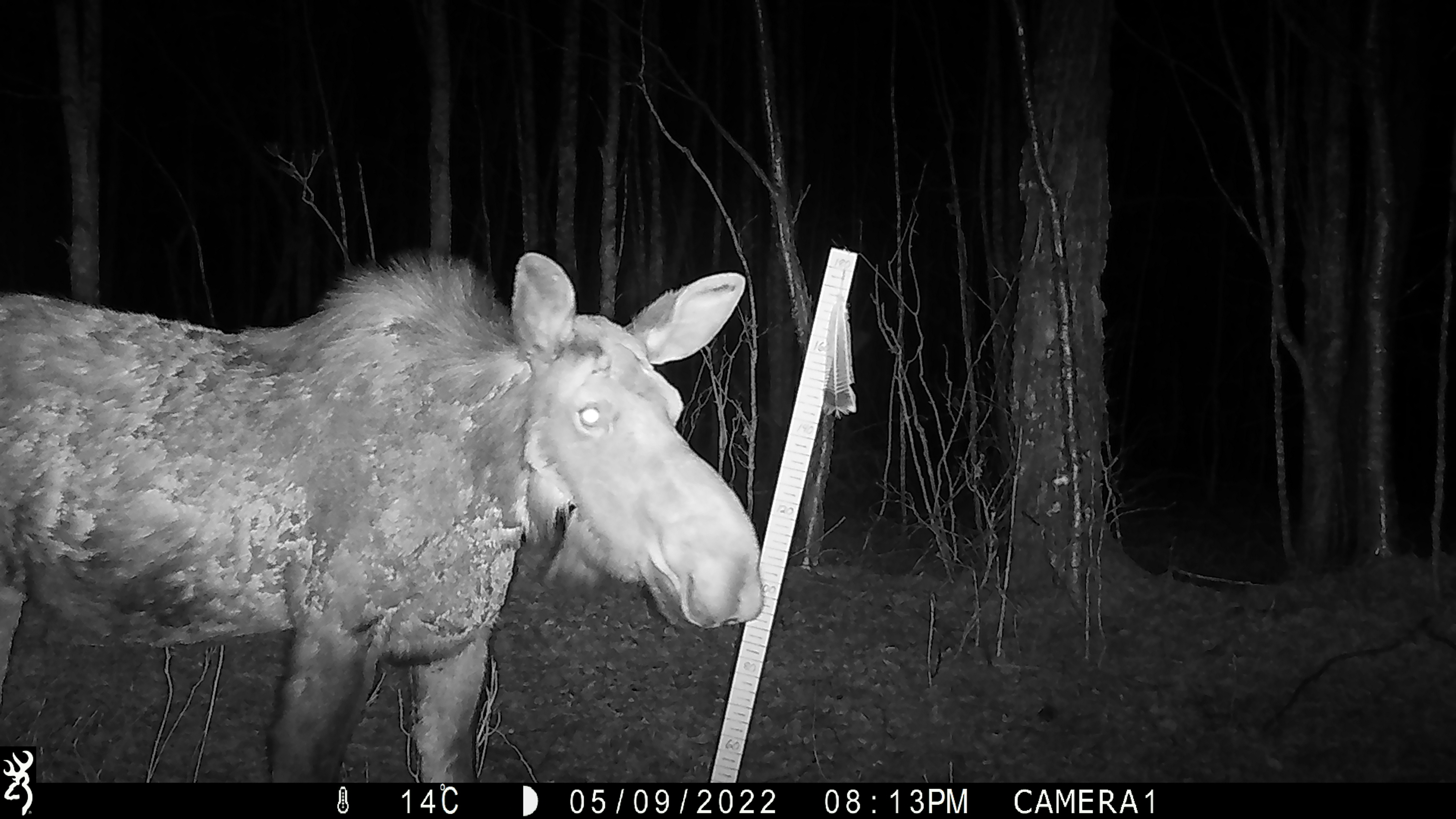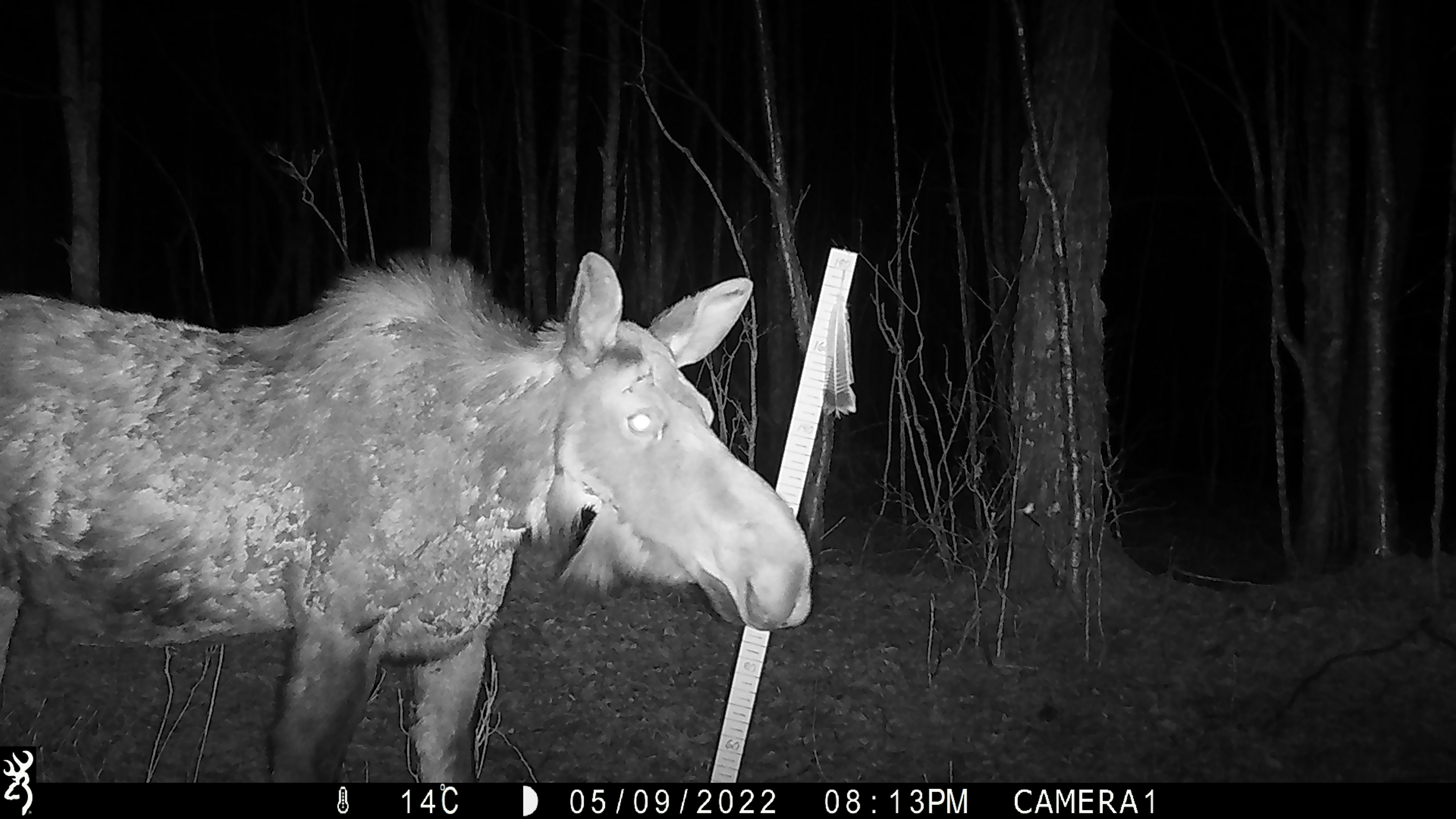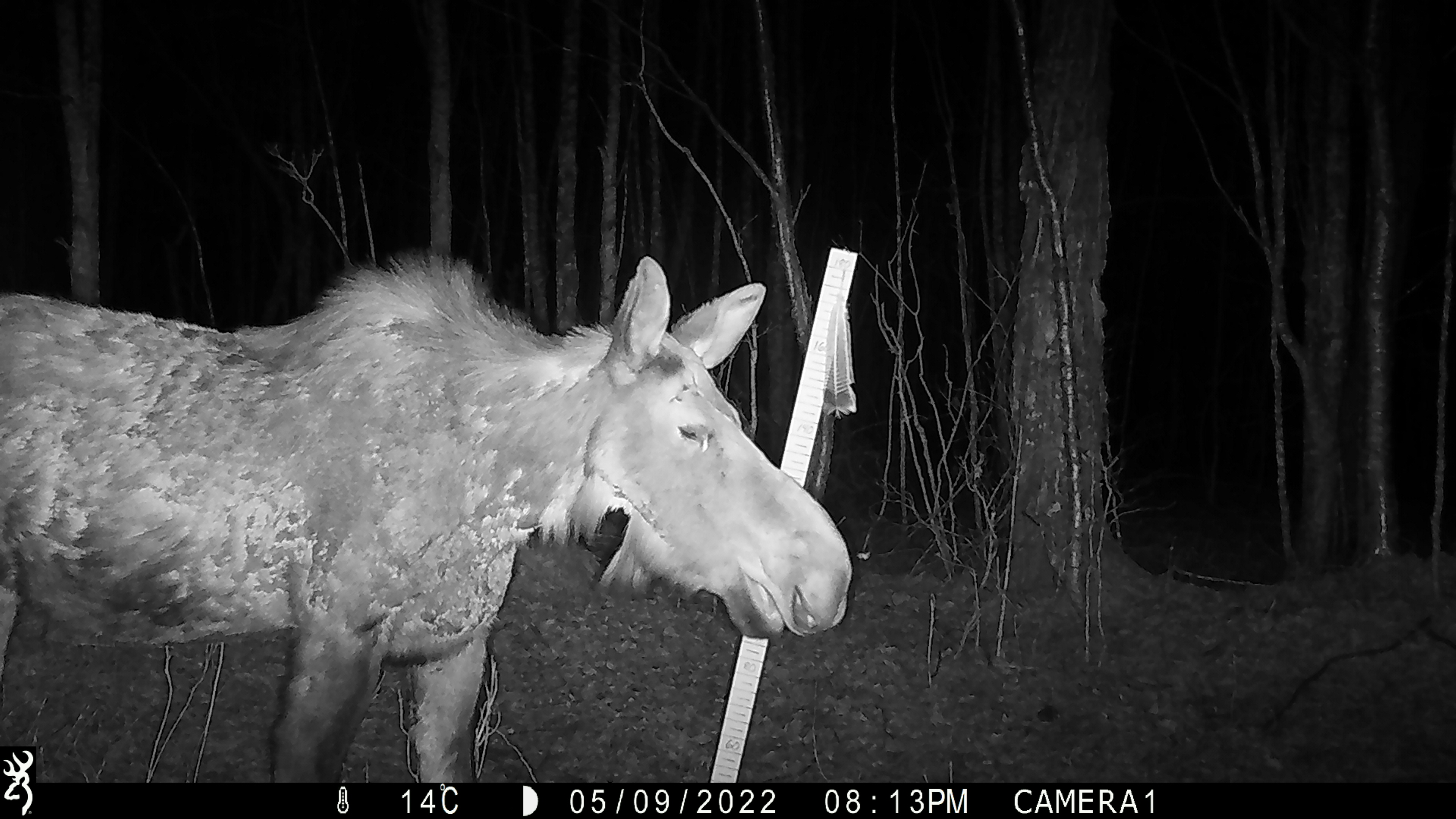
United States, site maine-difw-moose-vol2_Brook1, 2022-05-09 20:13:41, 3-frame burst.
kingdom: Animalia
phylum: Chordata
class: Mammalia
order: Artiodactyla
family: Cervidae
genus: Alces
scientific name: Alces alces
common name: moose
Moose (Alces alces).